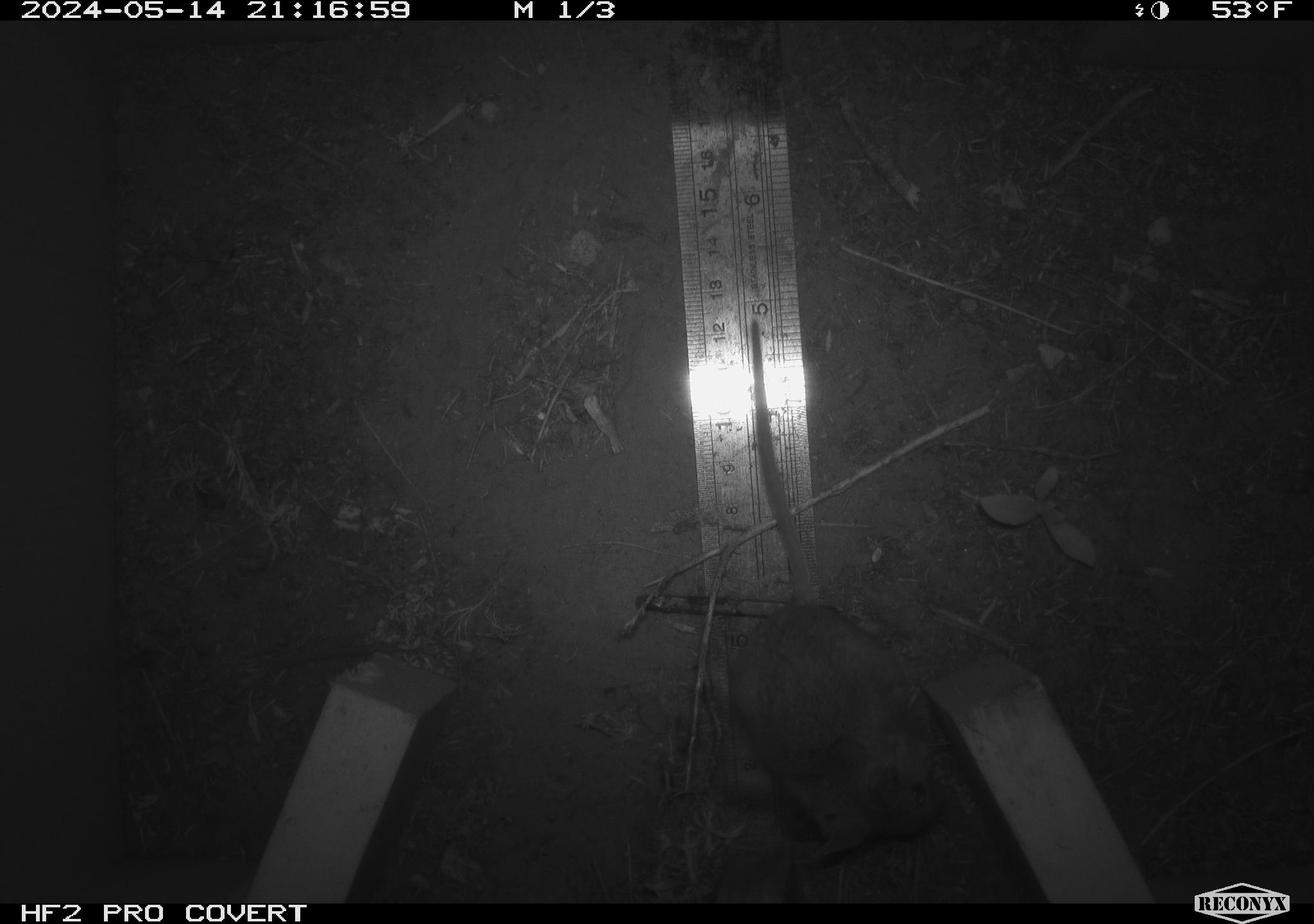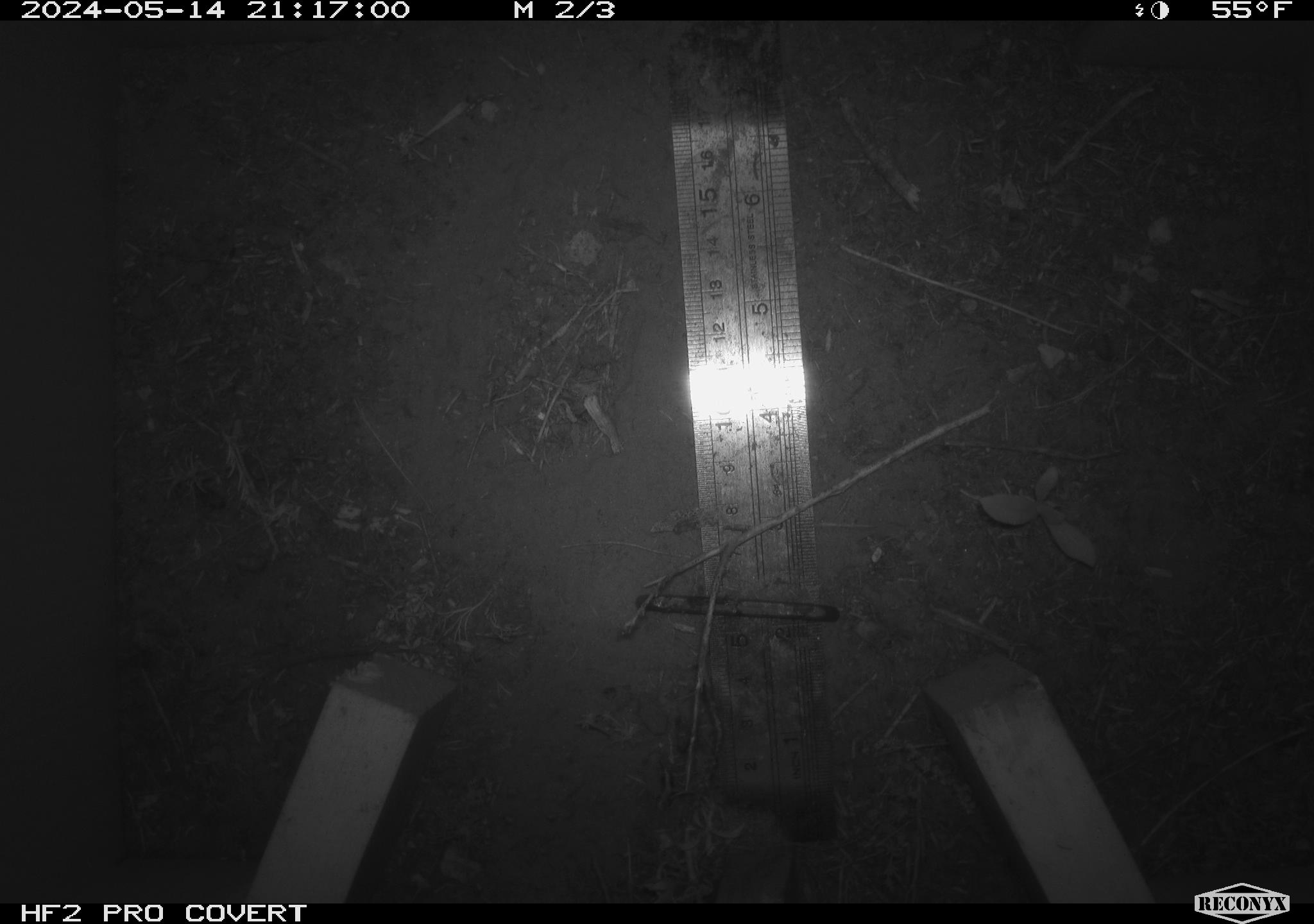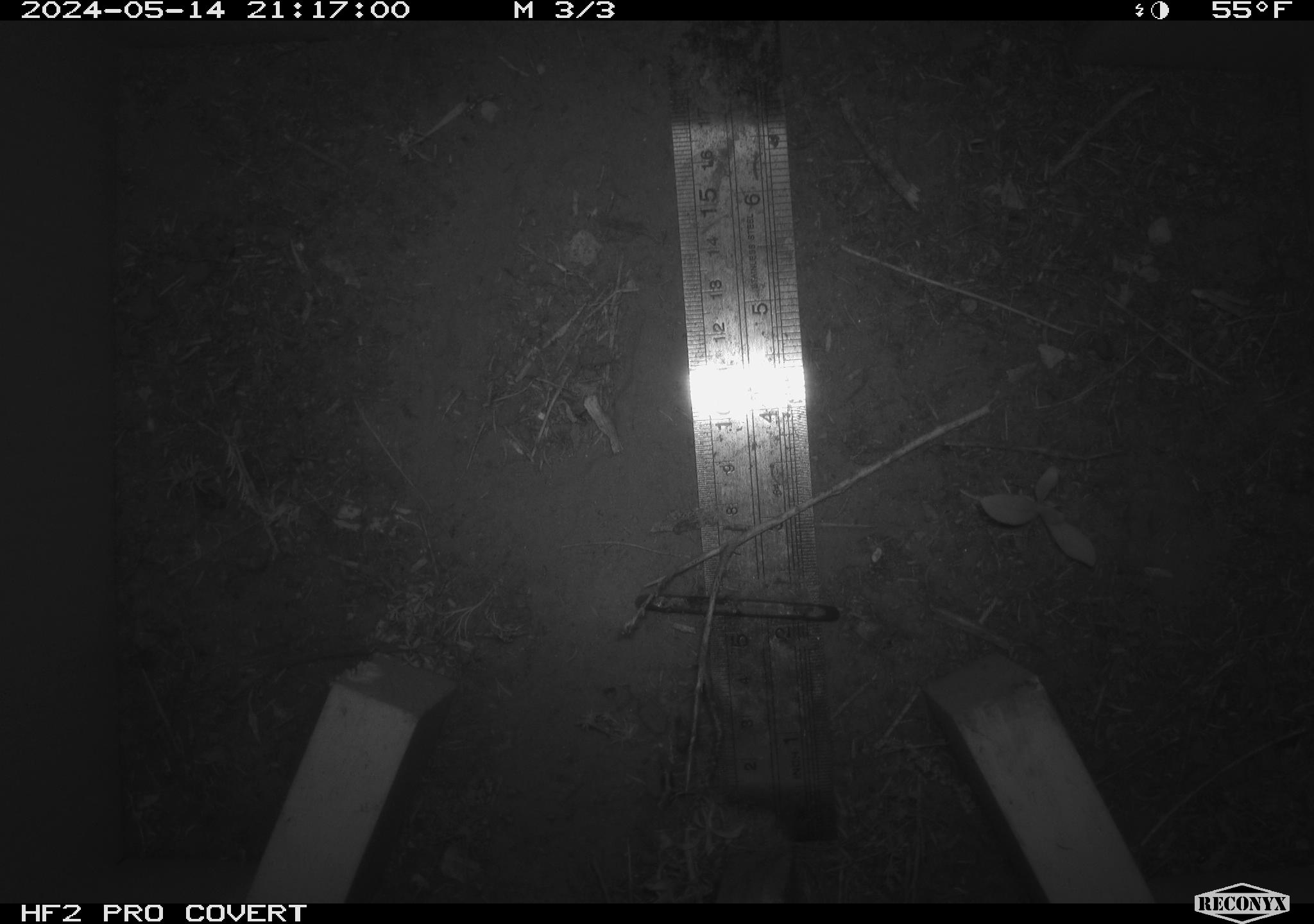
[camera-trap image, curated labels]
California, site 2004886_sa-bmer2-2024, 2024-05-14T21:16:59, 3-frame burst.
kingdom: Animalia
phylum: Chordata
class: Mammalia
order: Rodentia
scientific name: Rodentia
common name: mouse species